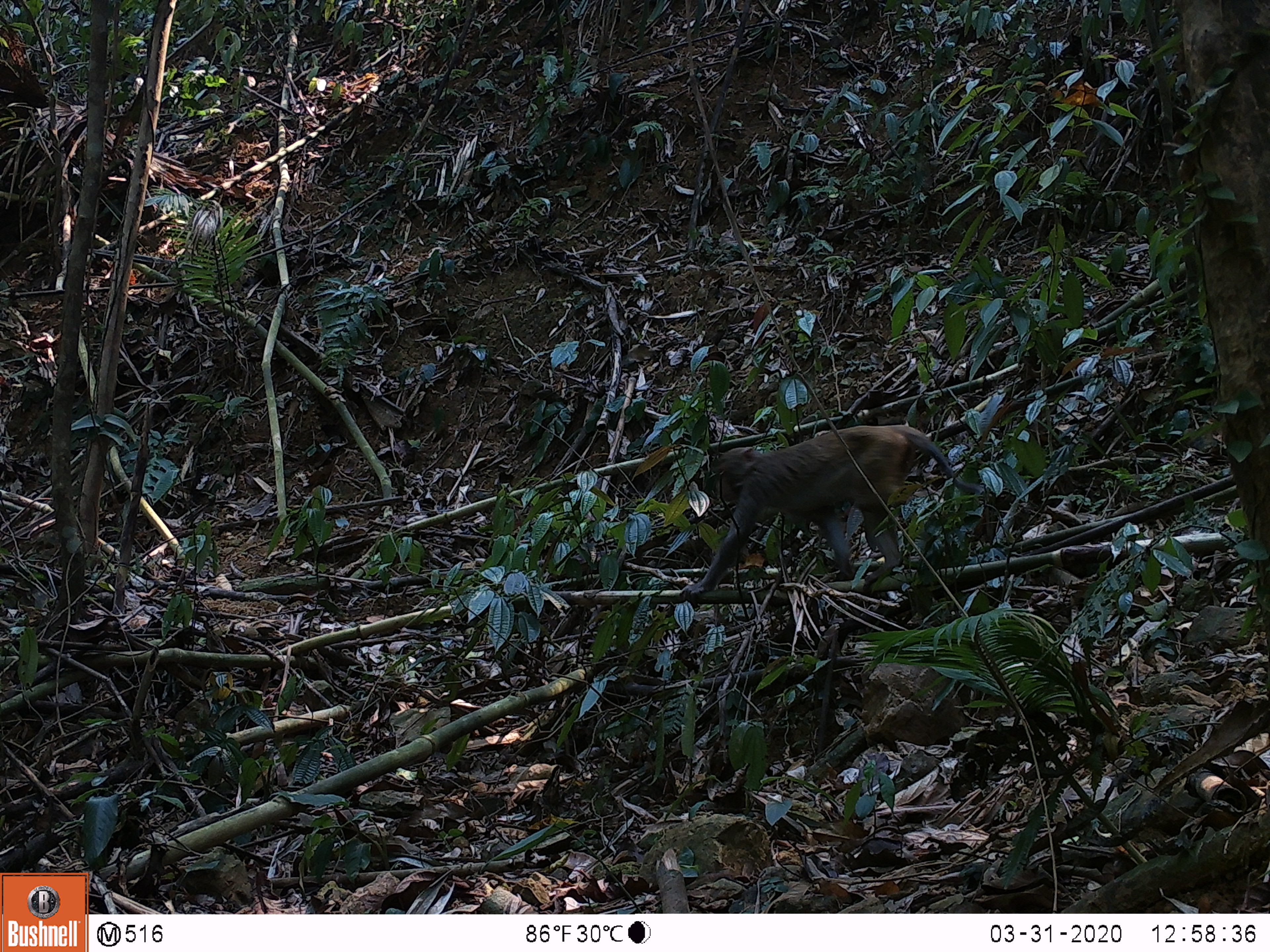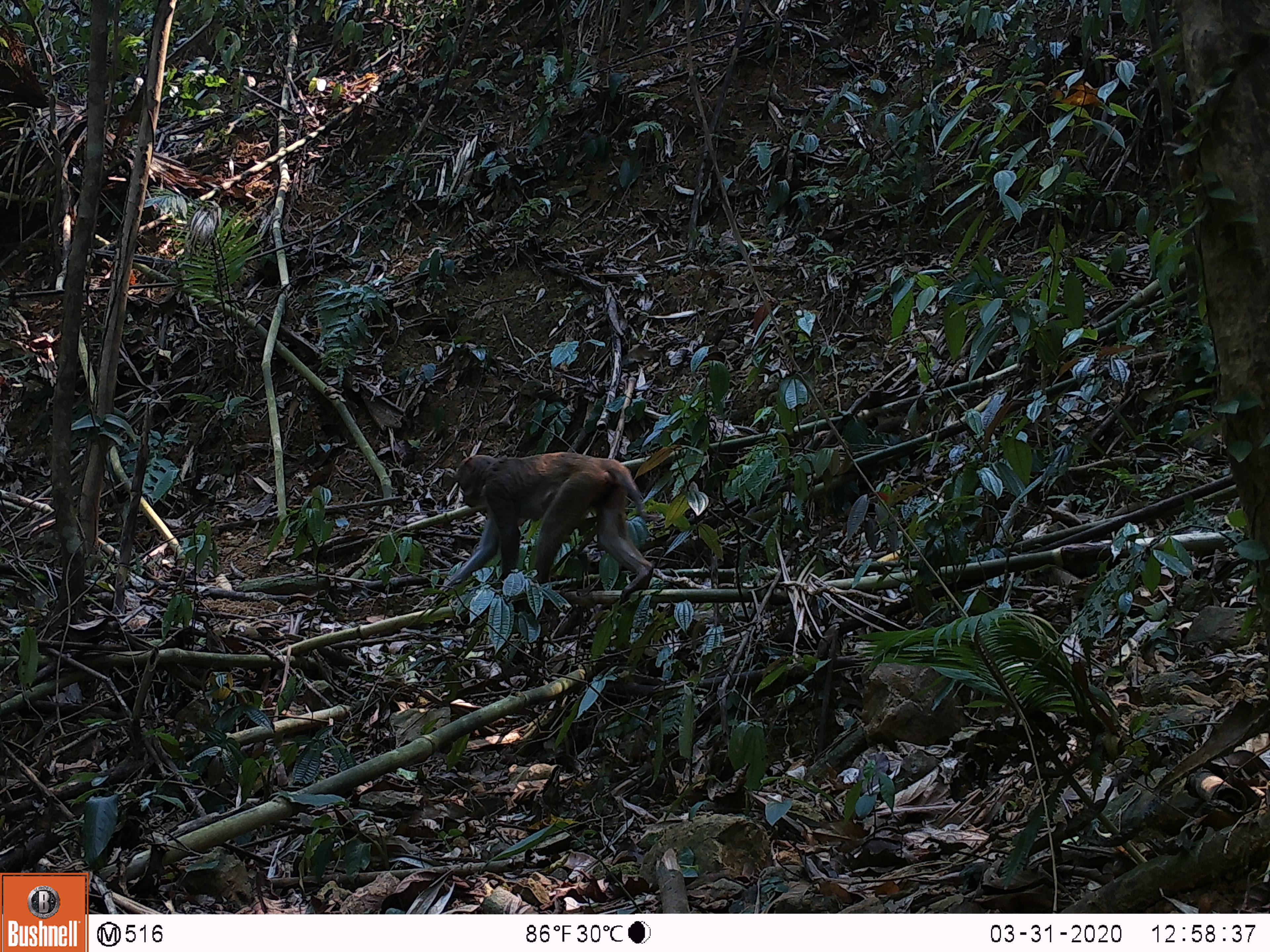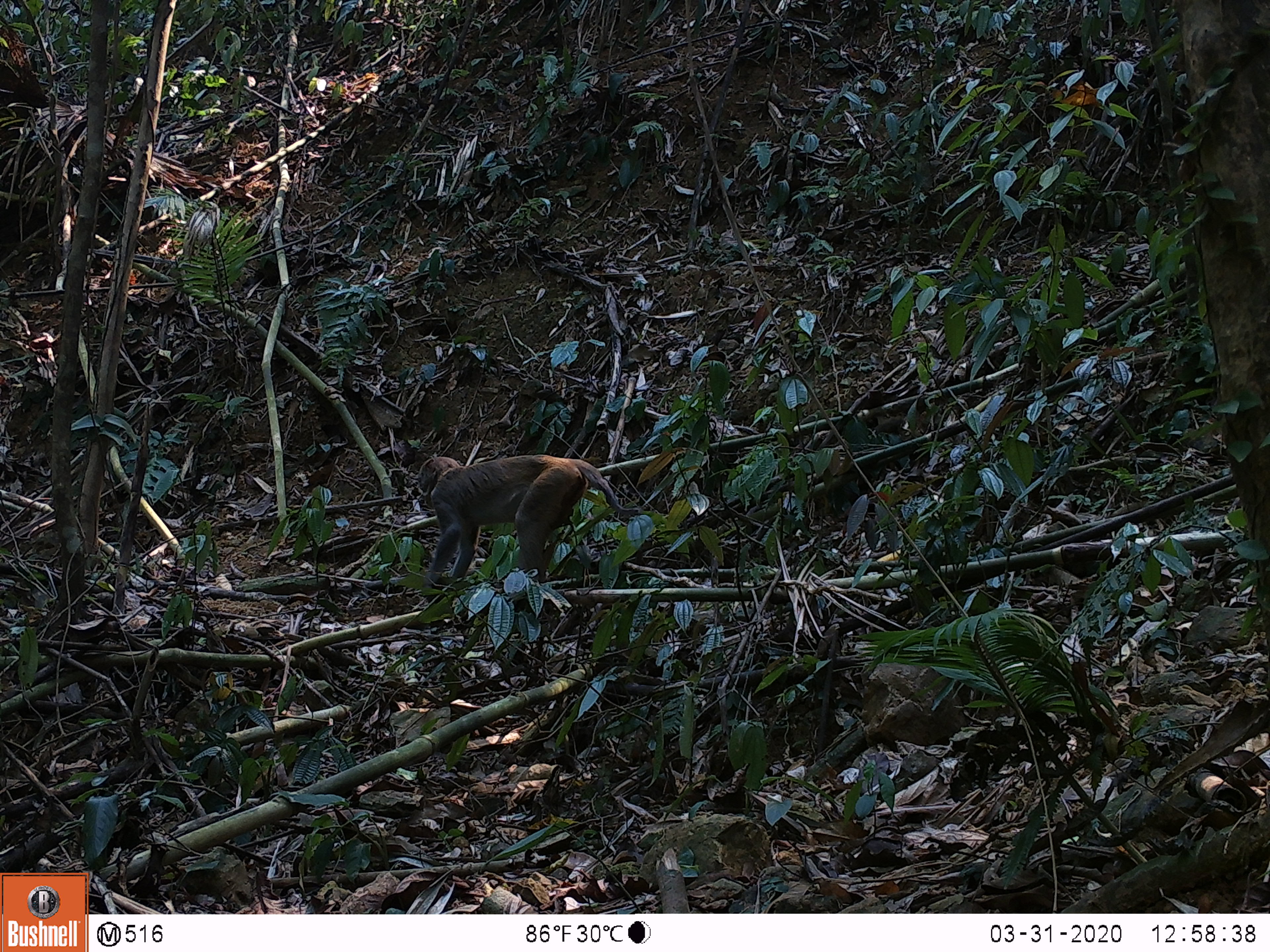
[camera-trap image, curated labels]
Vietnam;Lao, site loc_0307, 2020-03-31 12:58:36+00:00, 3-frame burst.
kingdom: Animalia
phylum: Chordata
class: Mammalia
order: Primates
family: Cercopithecidae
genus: Macaca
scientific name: Macaca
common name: macaques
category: assam or rhesus macaque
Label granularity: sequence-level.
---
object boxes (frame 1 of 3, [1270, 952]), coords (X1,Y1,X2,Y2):
assam or rhesus macaque: (679,424,984,605)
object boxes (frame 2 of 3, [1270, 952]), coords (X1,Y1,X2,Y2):
assam or rhesus macaque: (435,452,653,608)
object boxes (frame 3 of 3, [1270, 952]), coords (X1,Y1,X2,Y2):
assam or rhesus macaque: (418,455,639,603)